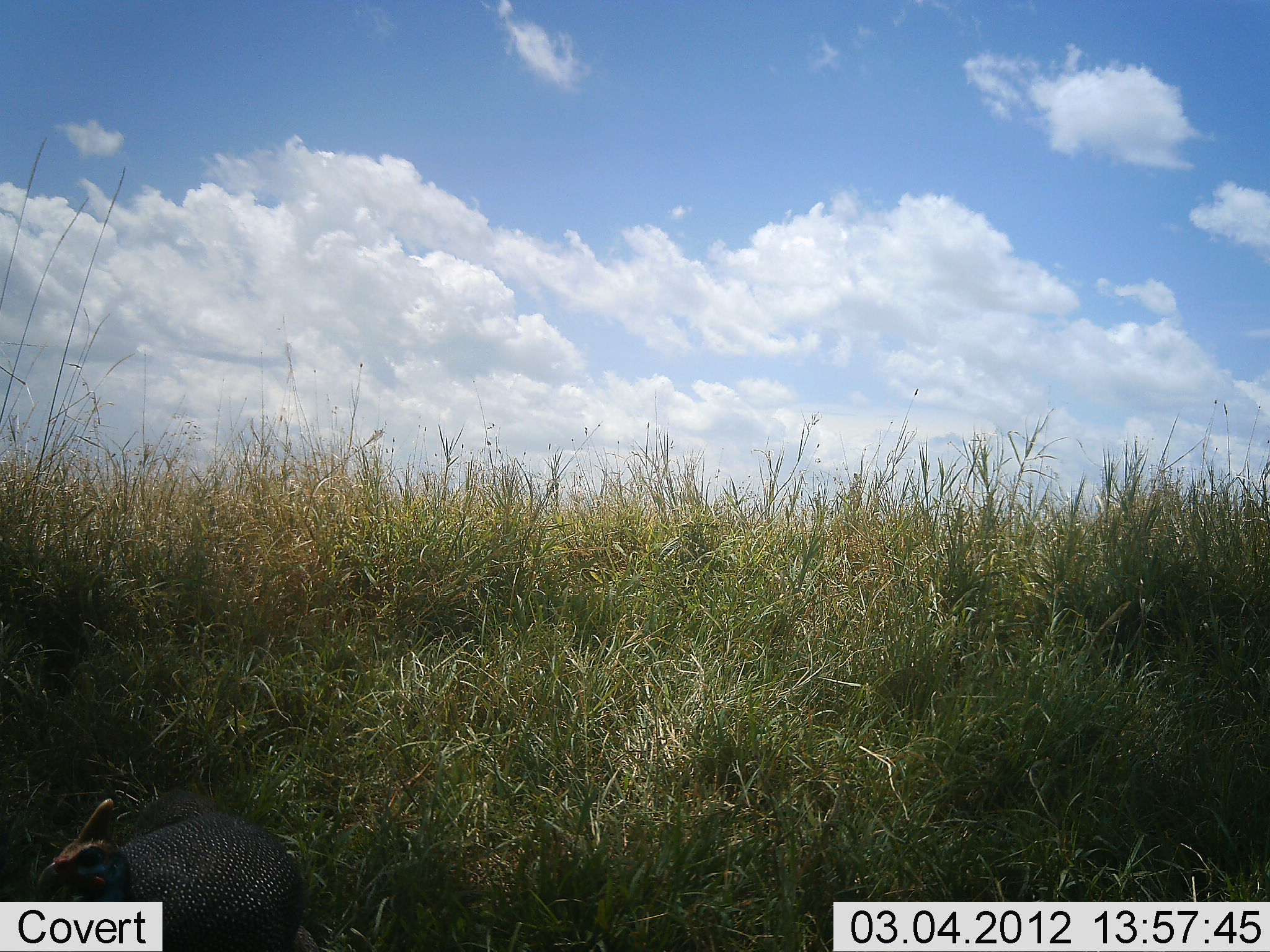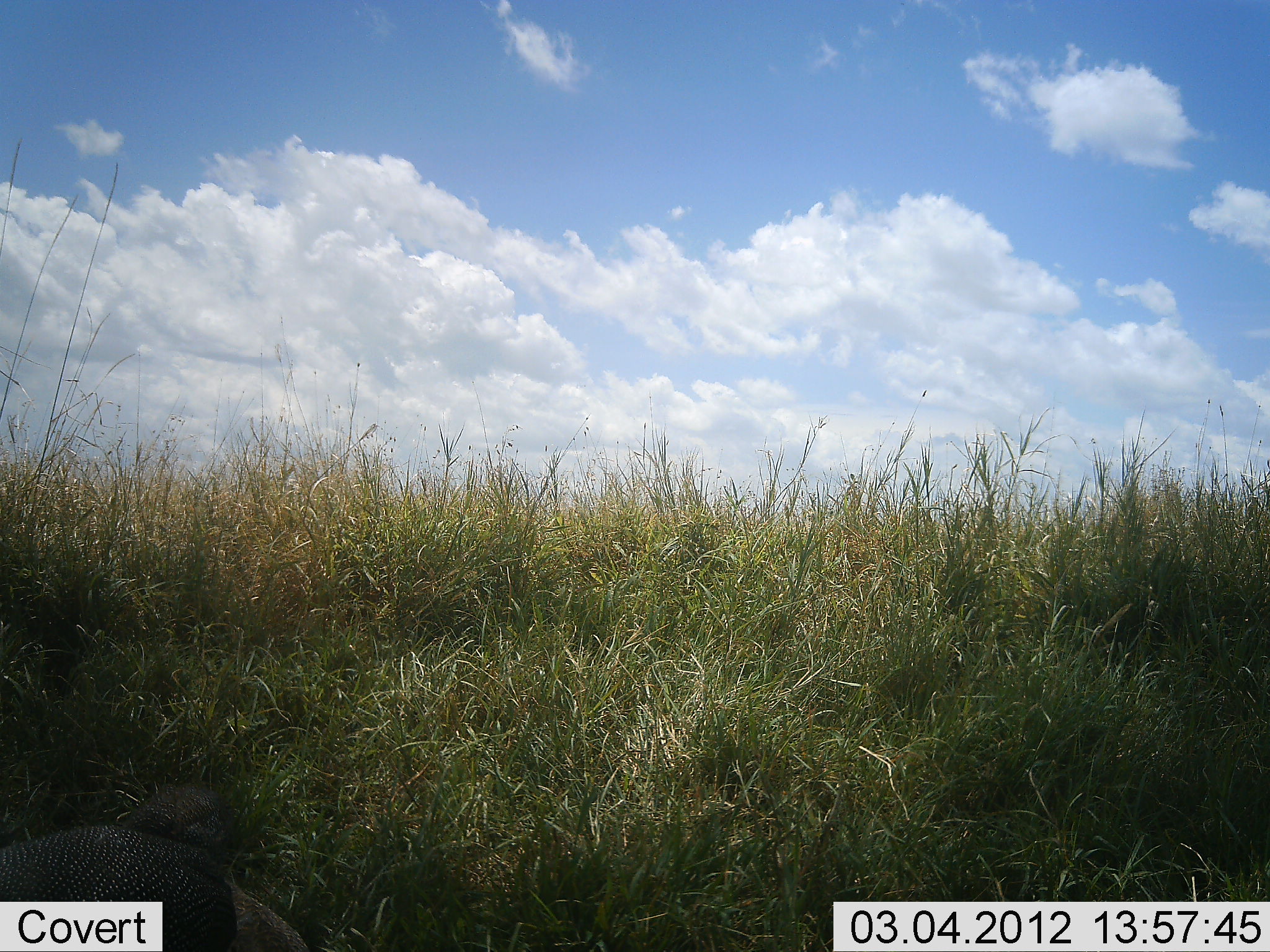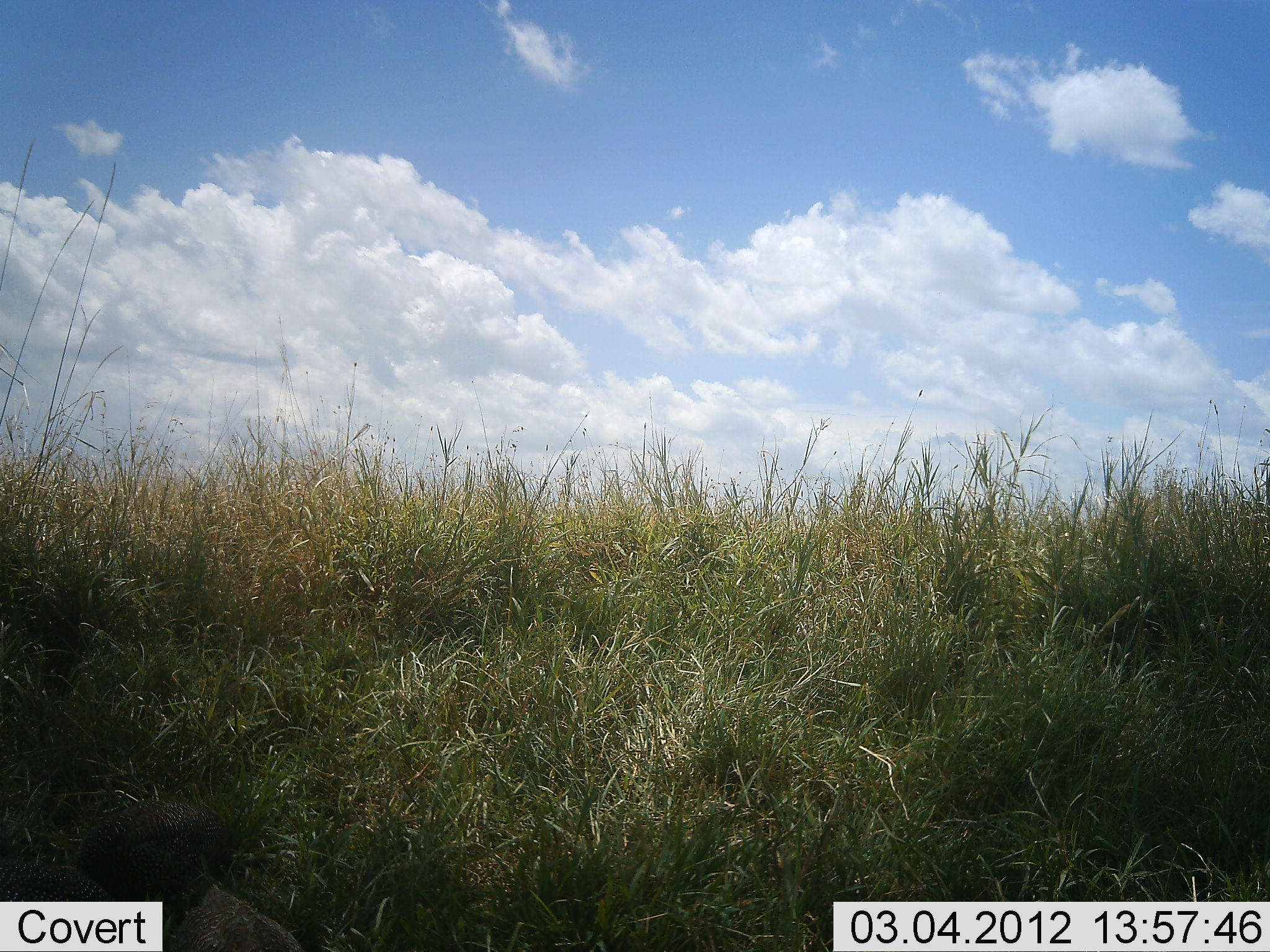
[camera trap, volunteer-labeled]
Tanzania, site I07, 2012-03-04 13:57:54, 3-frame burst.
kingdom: Animalia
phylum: Chordata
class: Aves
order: Galliformes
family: Numididae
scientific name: Numididae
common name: guinea fowl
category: guineafowl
Guineafowl (guinea fowl) (Numididae), count 1. Behavior (volunteer vote fractions): standing 15%, resting 4%, moving 70%, interacting 0%. Young present (vote fraction): 0%. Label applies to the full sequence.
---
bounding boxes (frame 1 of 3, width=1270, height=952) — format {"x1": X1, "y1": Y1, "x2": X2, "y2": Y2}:
animal: {"x1": 34, "y1": 787, "x2": 314, "y2": 952}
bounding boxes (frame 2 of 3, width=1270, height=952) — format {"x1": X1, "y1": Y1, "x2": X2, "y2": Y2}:
animal: {"x1": 2, "y1": 777, "x2": 311, "y2": 950}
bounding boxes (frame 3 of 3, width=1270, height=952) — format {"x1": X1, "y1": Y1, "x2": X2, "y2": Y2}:
animal: {"x1": 0, "y1": 794, "x2": 320, "y2": 950}